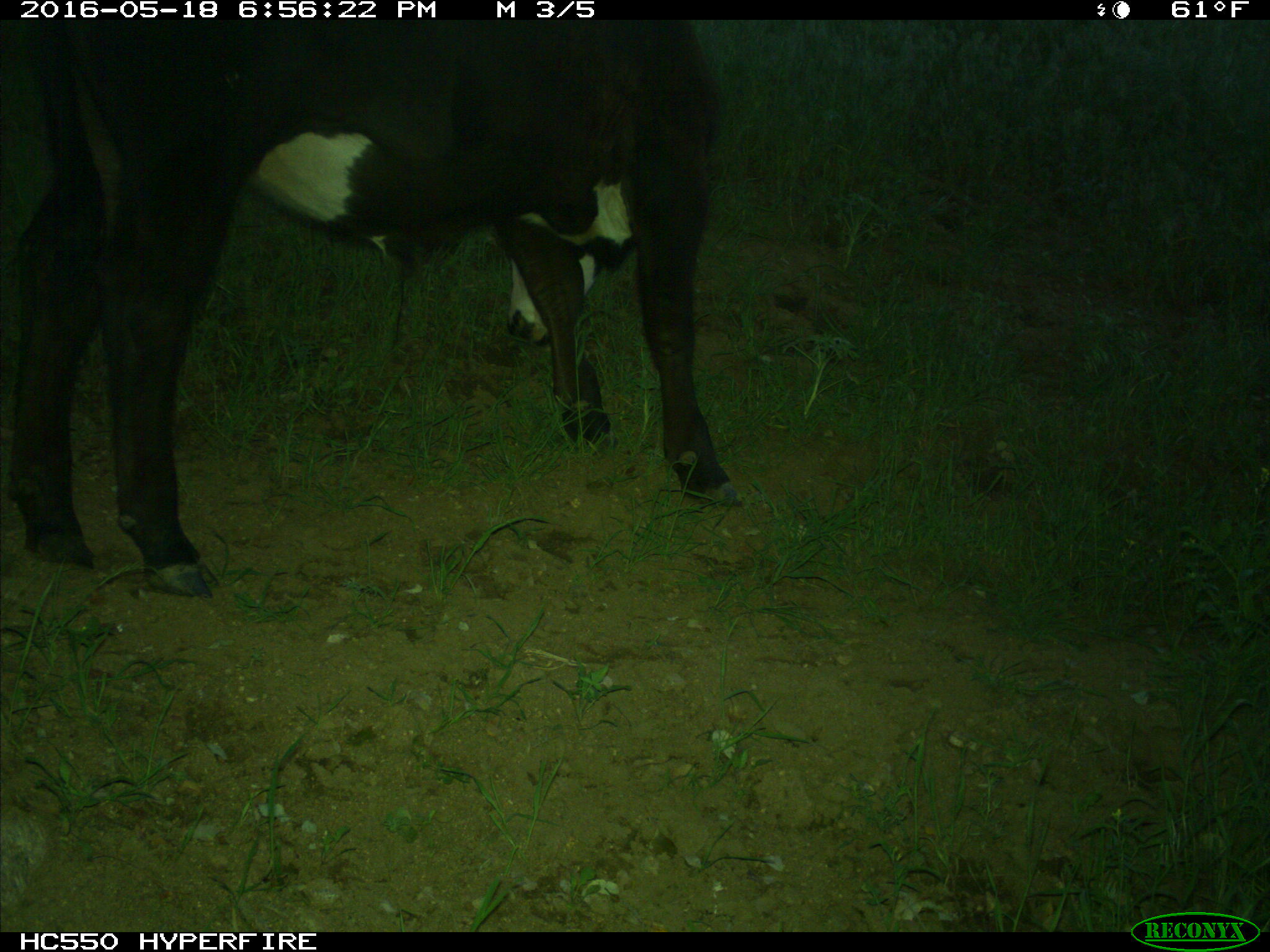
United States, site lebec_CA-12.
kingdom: Animalia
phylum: Chordata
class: Mammalia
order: Artiodactyla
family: Bovidae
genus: Bos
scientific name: Bos taurus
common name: domestic cow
Bos taurus (domestic cow).